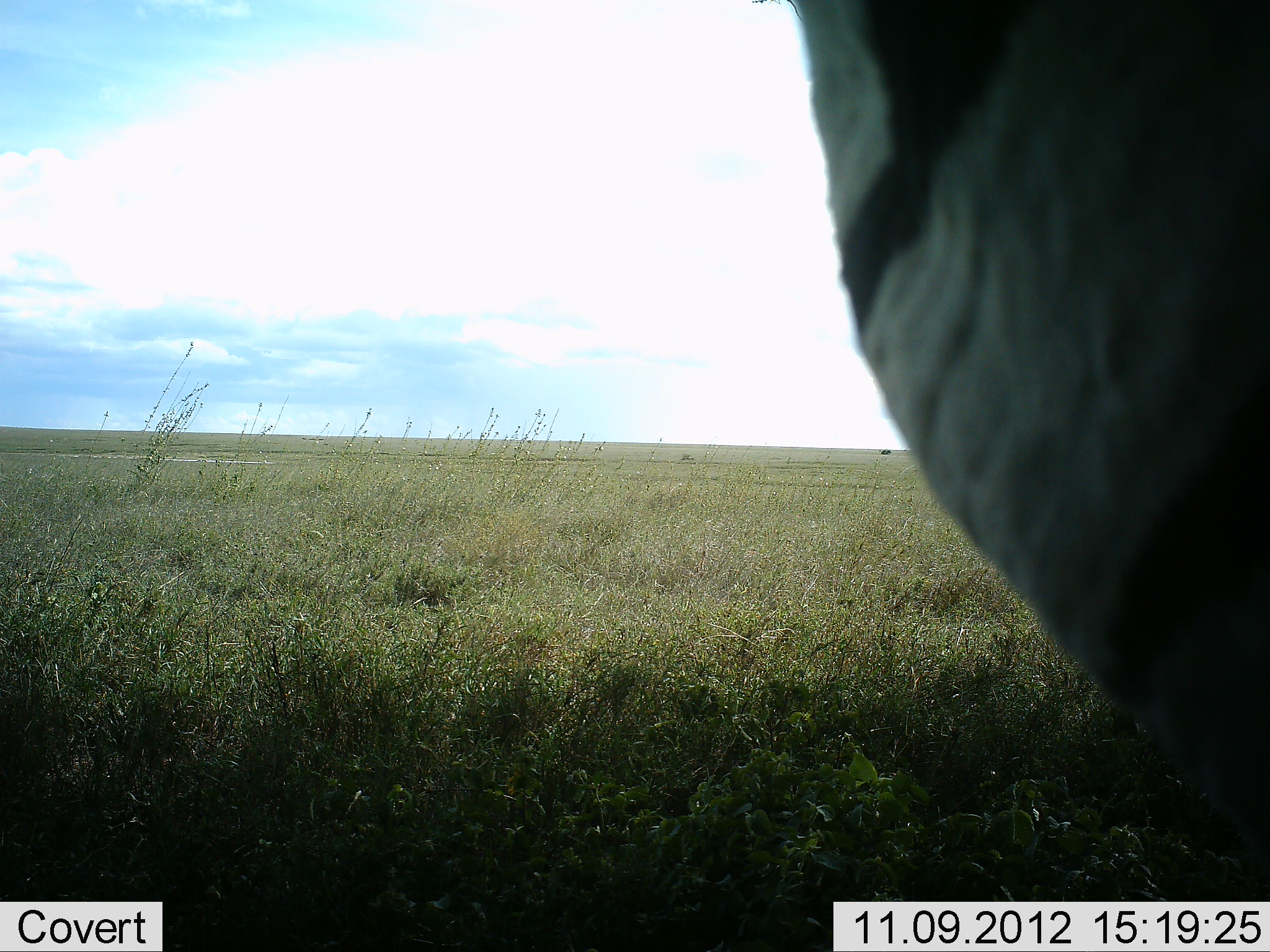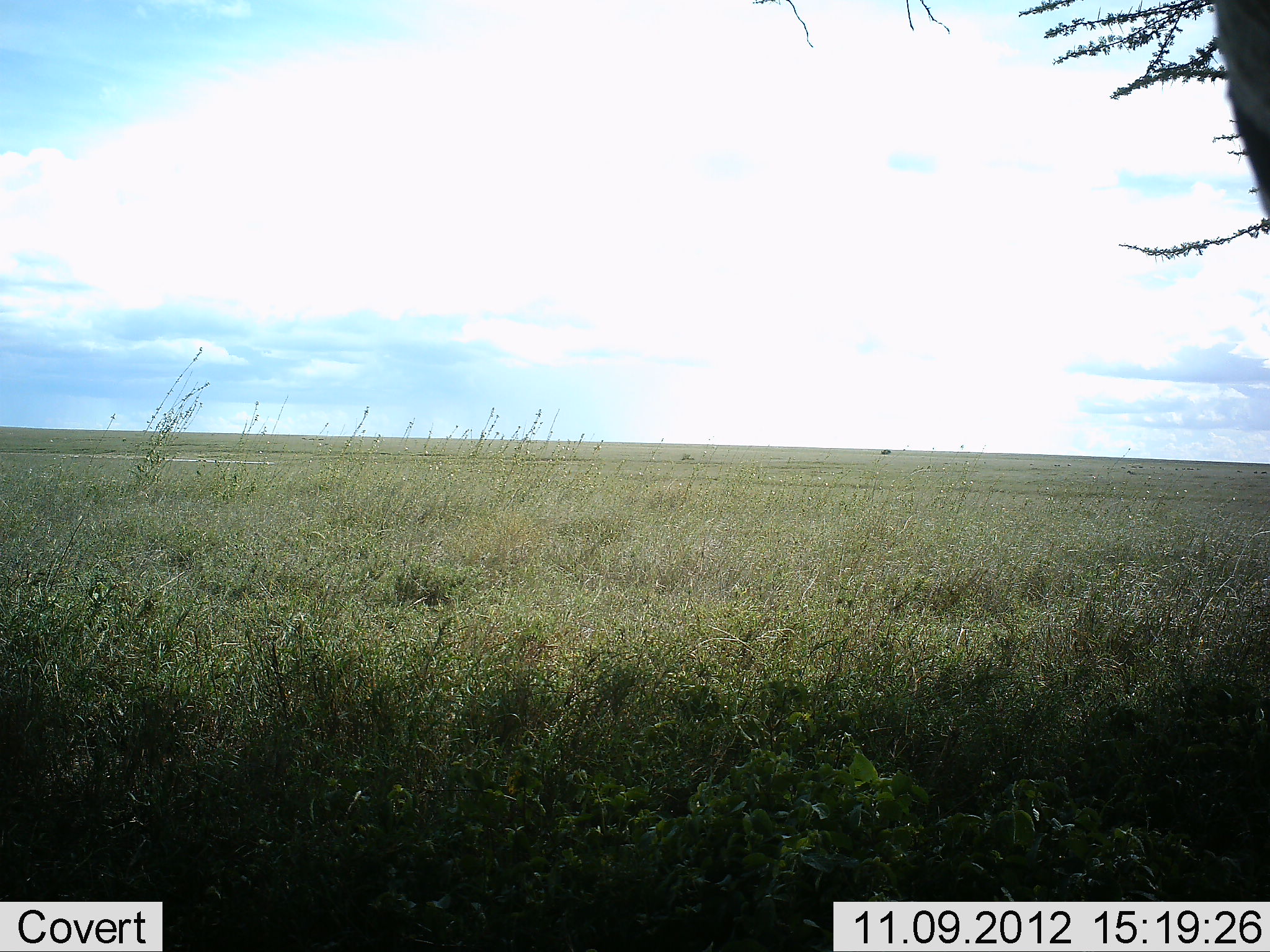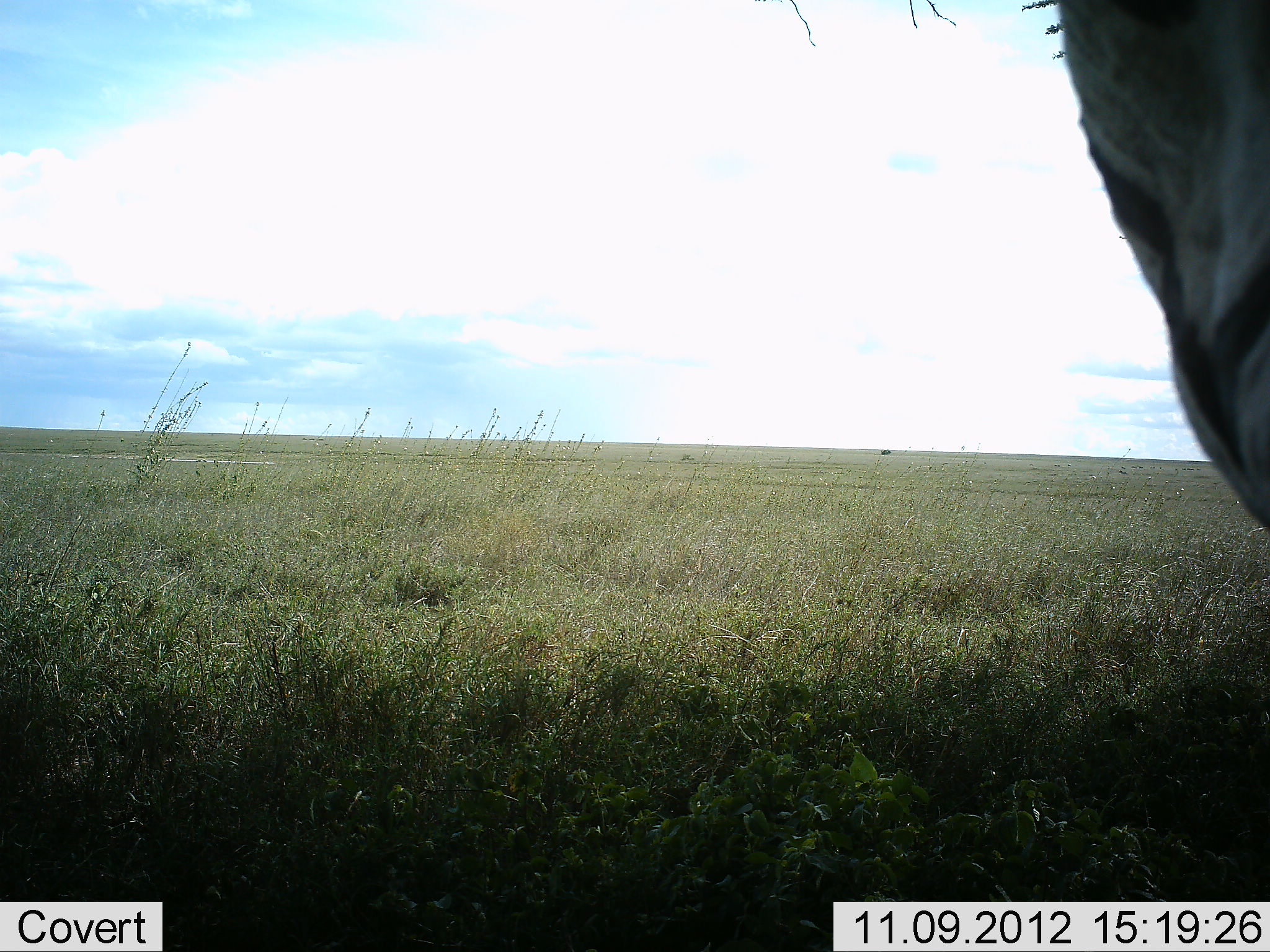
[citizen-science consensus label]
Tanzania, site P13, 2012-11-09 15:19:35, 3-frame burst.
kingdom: Animalia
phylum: Chordata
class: Mammalia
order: Perissodactyla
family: Equidae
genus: Equus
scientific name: Equus quagga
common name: plains zebra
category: zebra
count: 1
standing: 70%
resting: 0%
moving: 30%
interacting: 0%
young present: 0%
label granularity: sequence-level